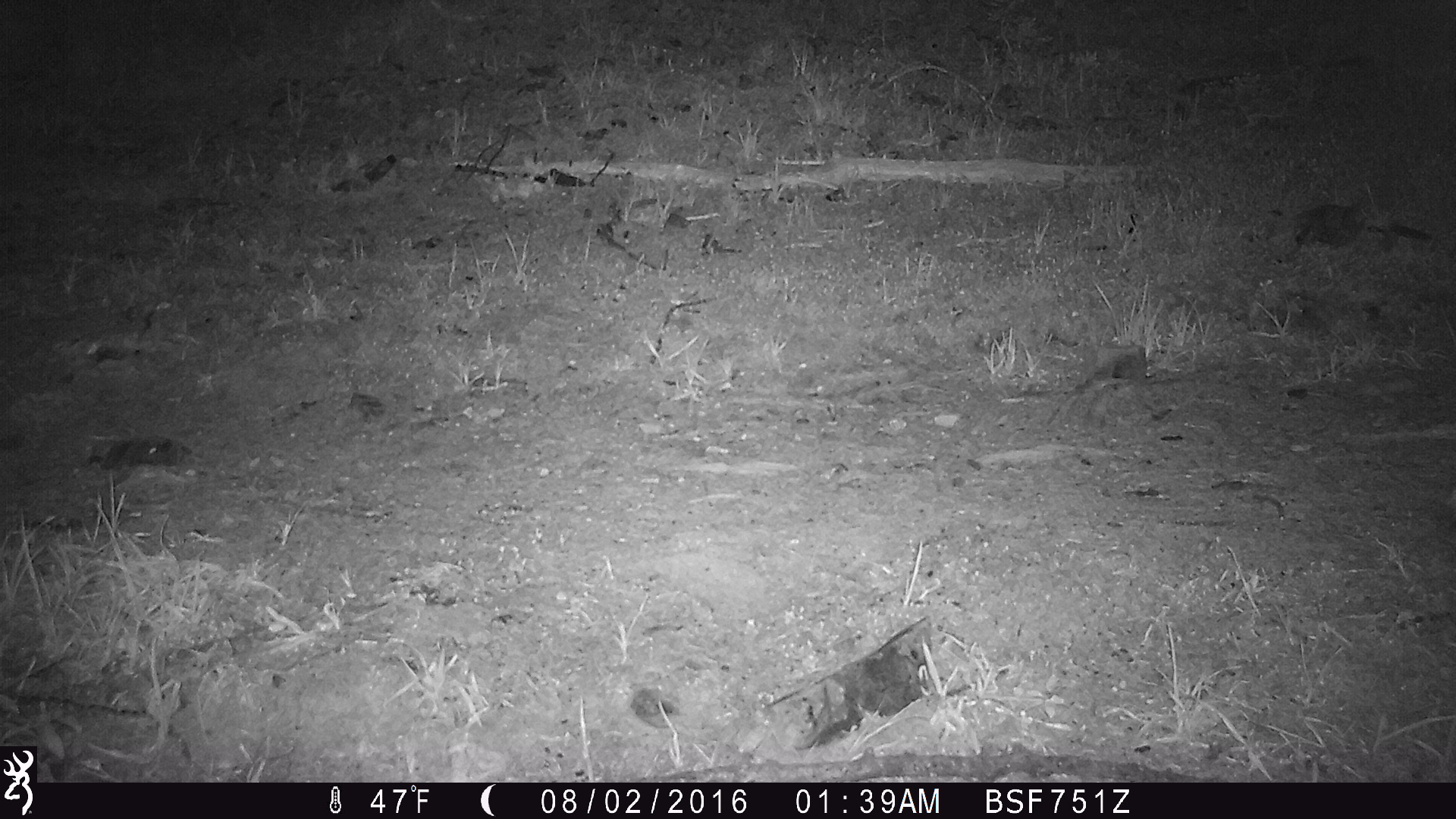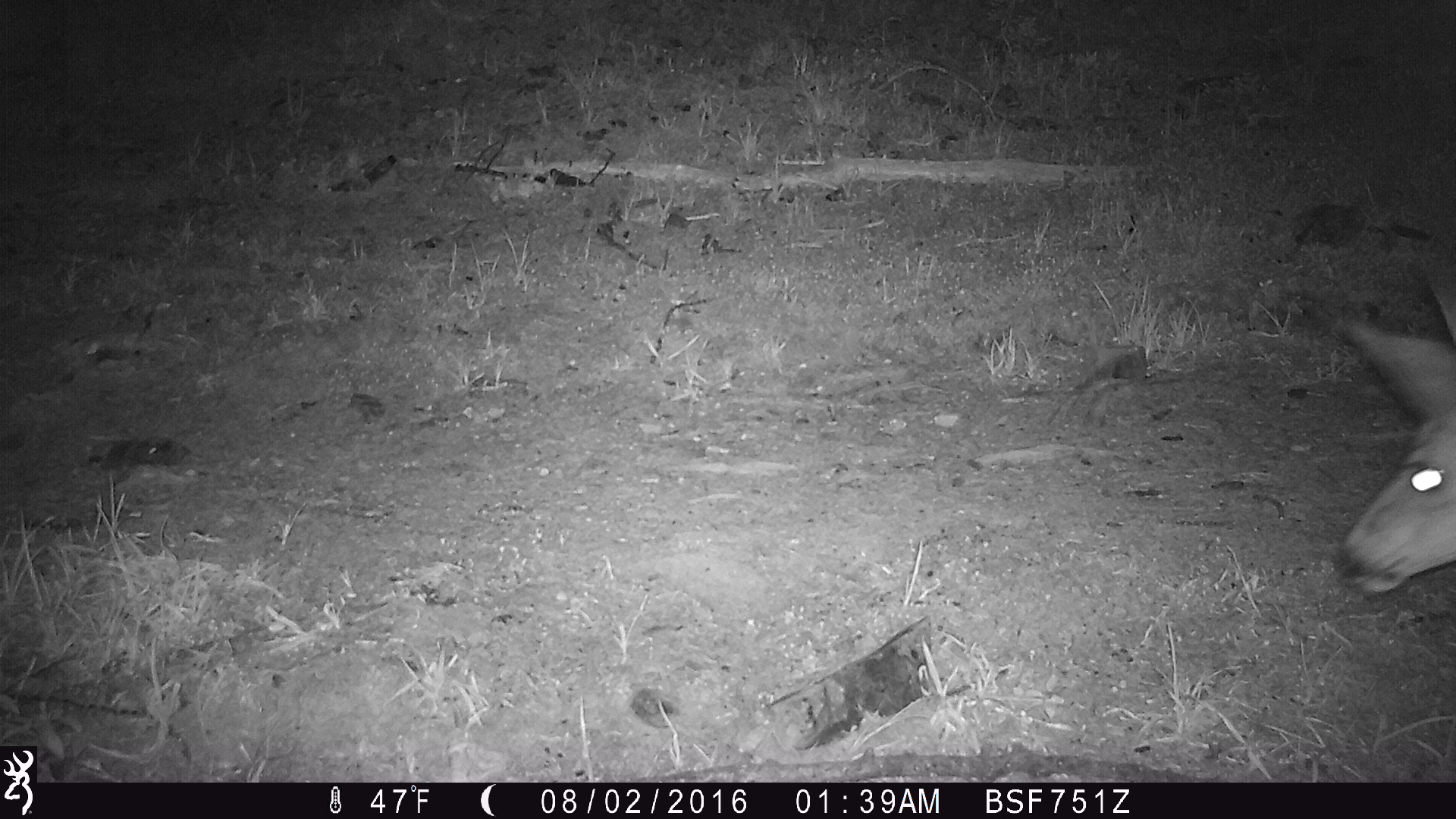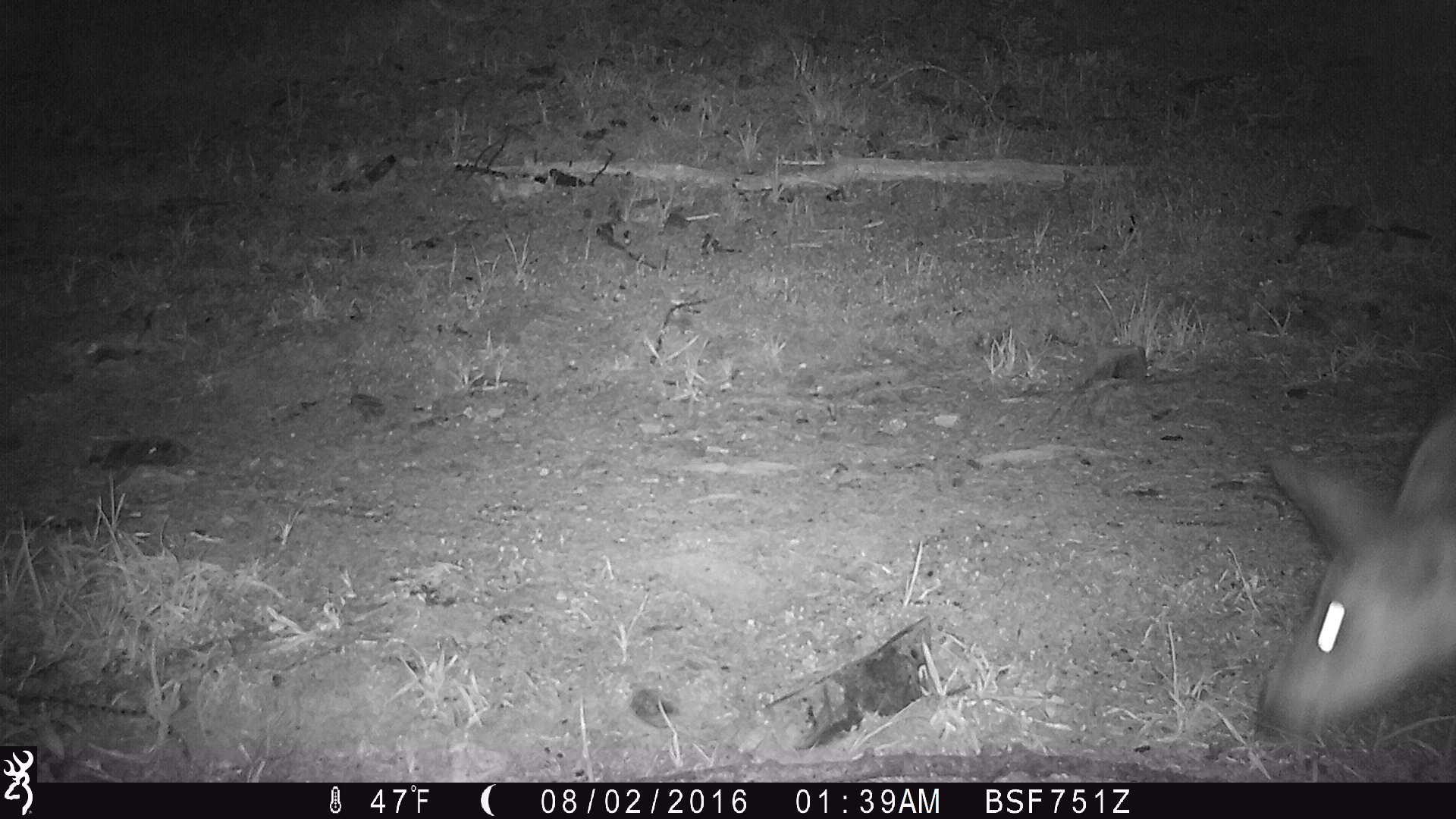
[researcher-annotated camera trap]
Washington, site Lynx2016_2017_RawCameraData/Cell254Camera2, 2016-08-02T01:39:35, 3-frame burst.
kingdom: Animalia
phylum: Chordata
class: Mammalia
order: Artiodactyla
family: Cervidae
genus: Odocoileus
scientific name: Odocoileus hemionus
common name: mule deer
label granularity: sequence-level